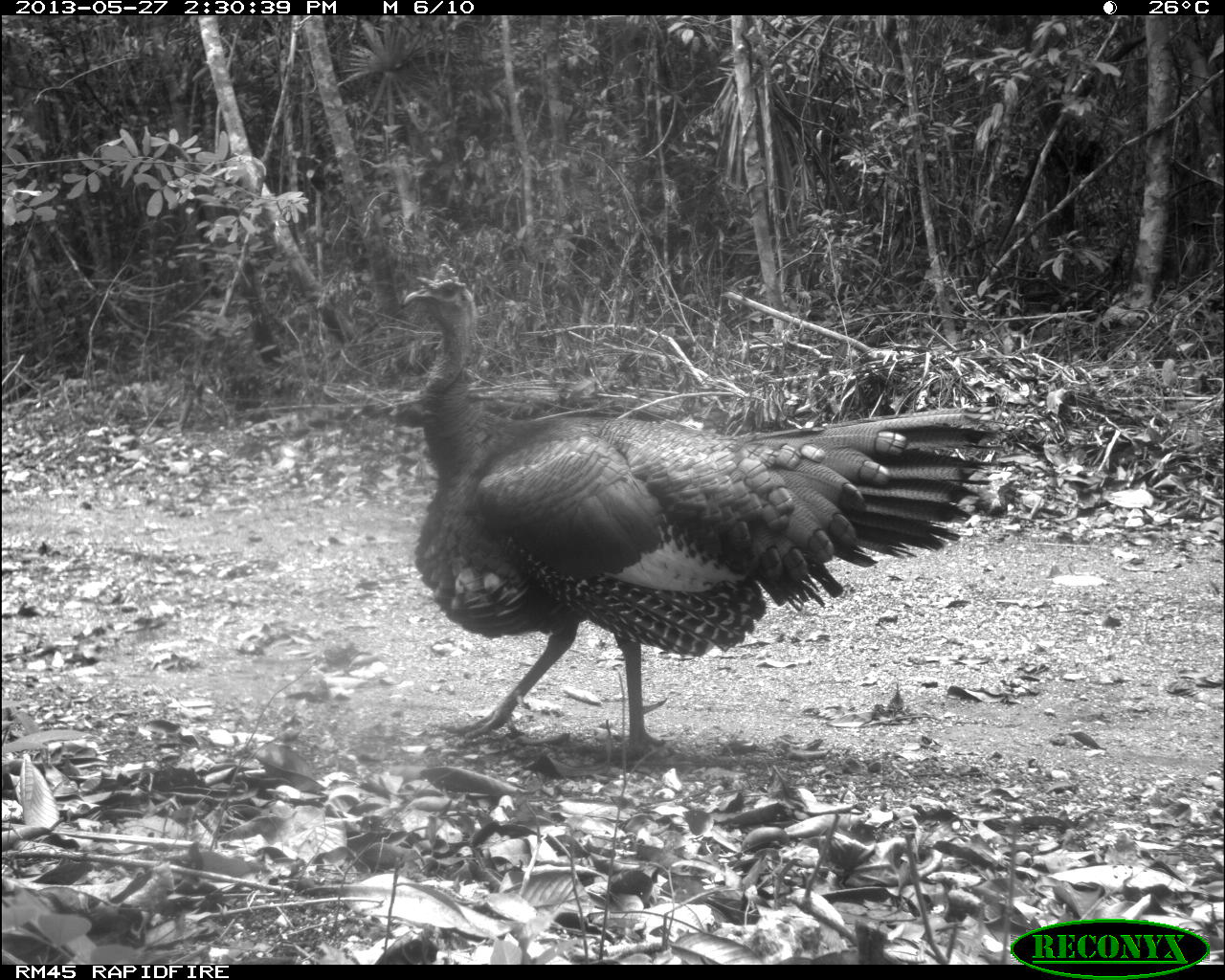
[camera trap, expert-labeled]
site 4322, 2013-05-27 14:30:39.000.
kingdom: Animalia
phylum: Chordata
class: Aves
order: Galliformes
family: Phasianidae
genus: Meleagris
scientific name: Meleagris ocellata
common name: ocellated turkey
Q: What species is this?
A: Meleagris ocellata (ocellated turkey).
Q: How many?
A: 1.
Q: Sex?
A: Male.